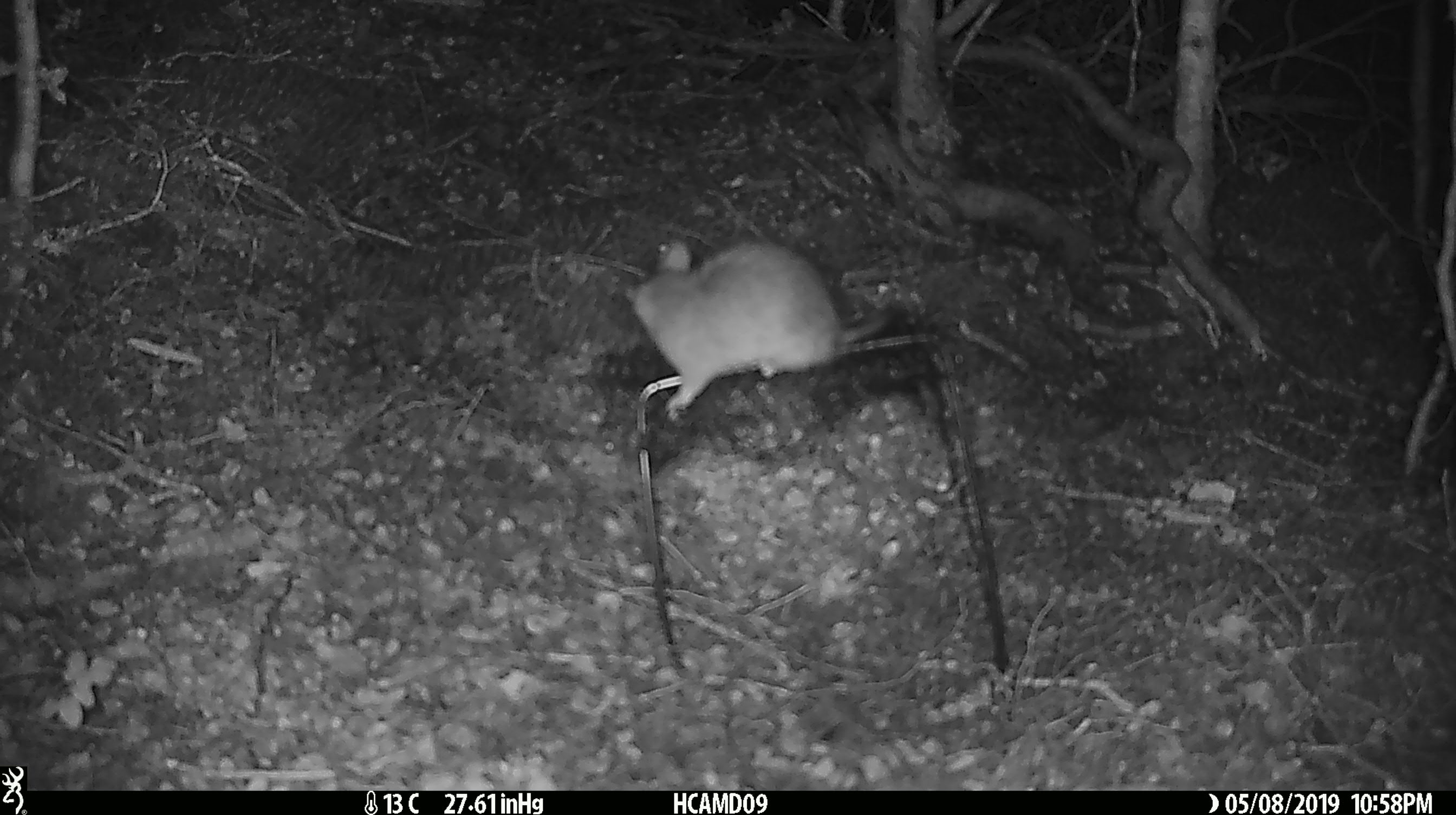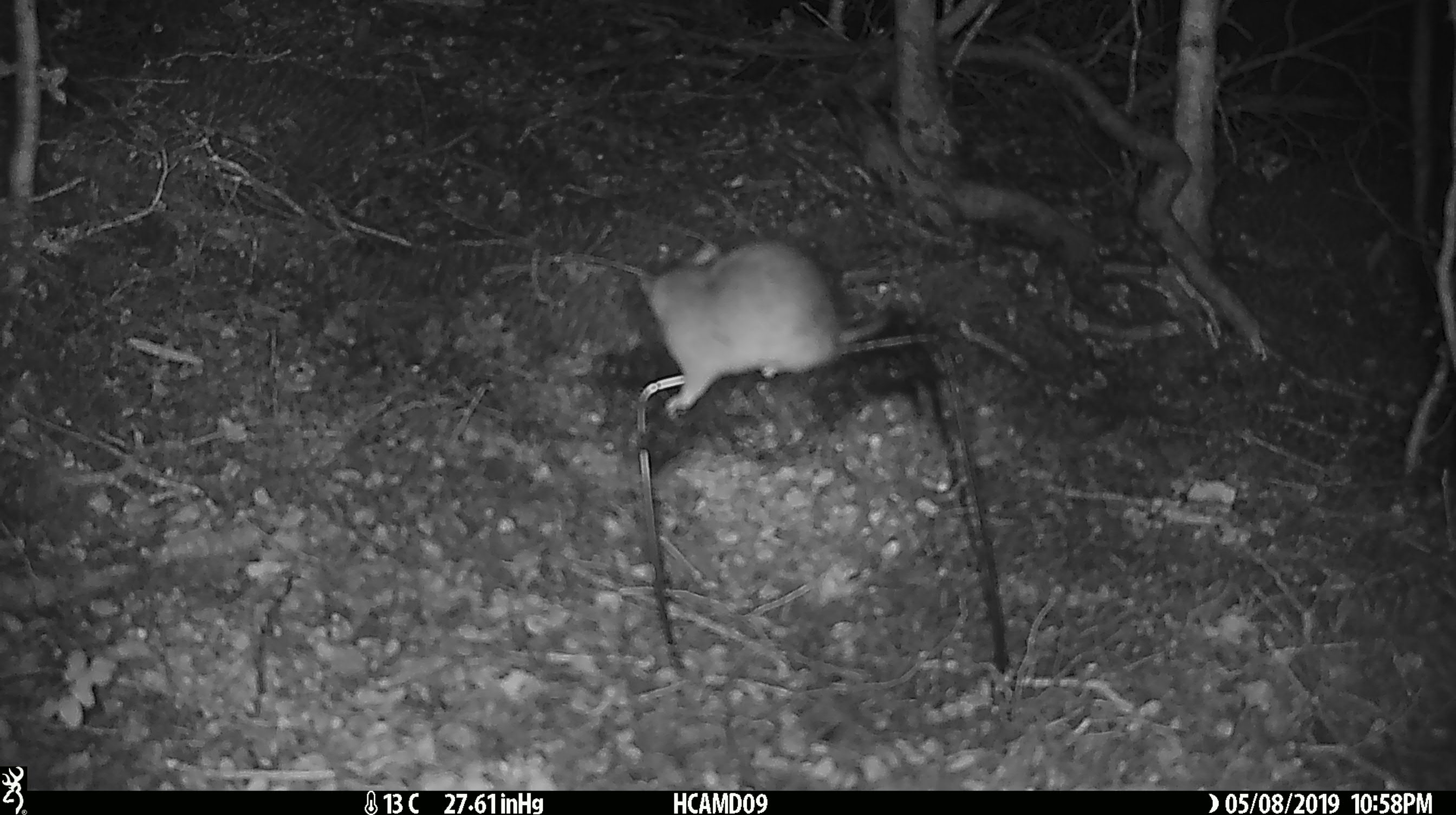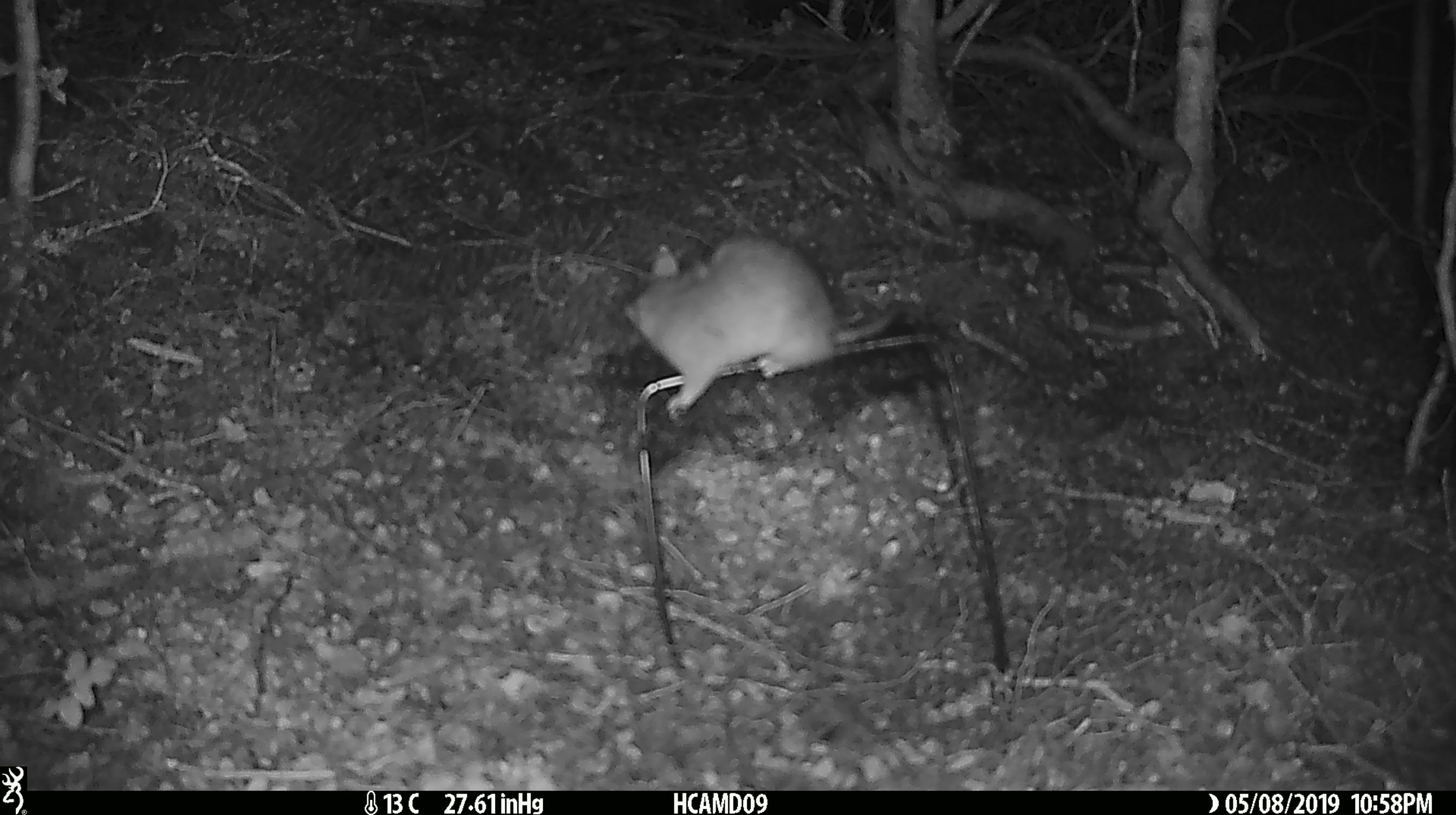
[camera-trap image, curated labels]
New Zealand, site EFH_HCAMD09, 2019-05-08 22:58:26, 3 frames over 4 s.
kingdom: Animalia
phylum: Chordata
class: Mammalia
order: Rodentia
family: Muridae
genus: Rattus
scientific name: Rattus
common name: rat